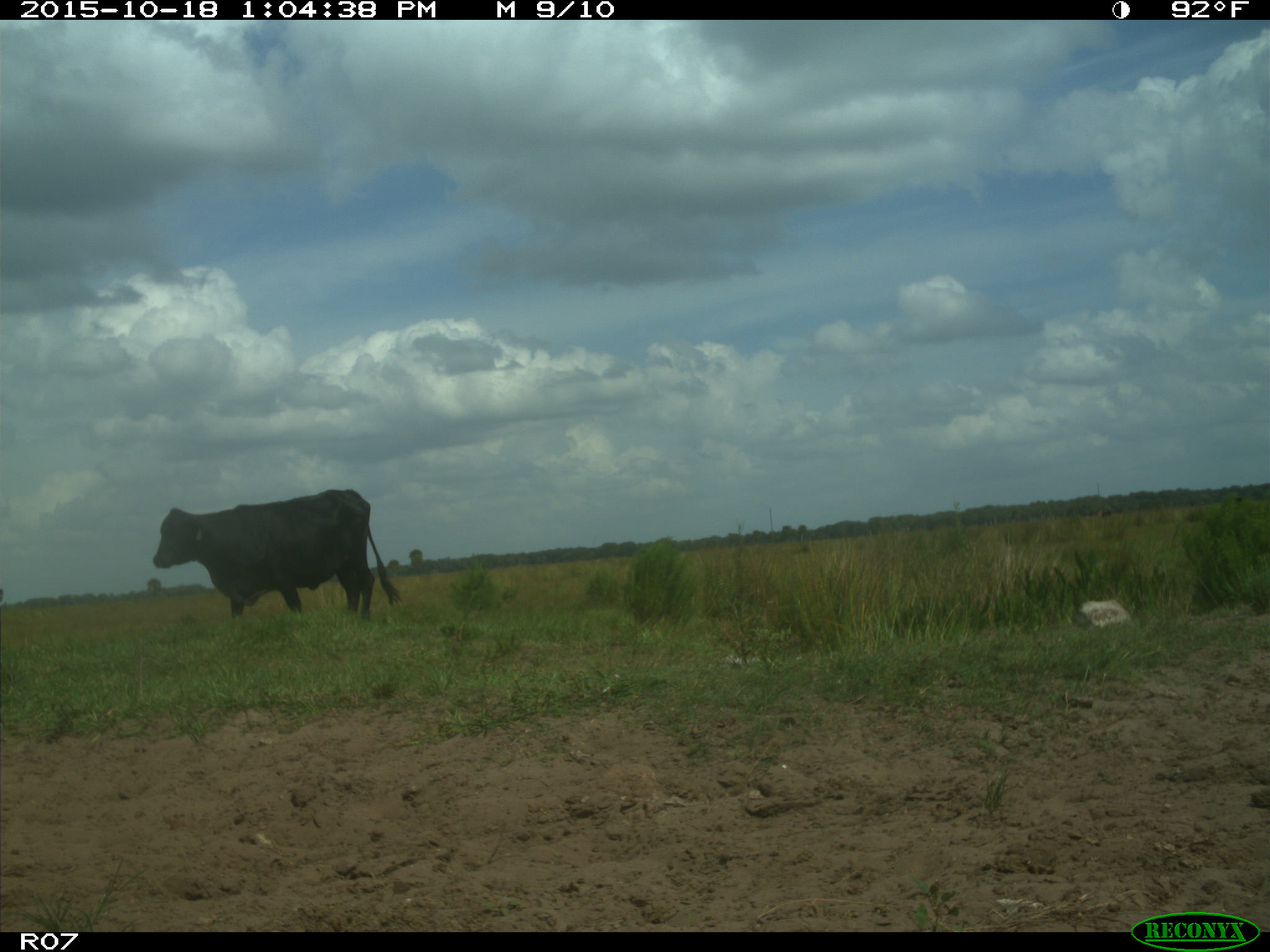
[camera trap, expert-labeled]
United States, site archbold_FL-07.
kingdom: Animalia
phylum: Chordata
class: Mammalia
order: Artiodactyla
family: Bovidae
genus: Bos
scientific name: Bos taurus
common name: domestic cow